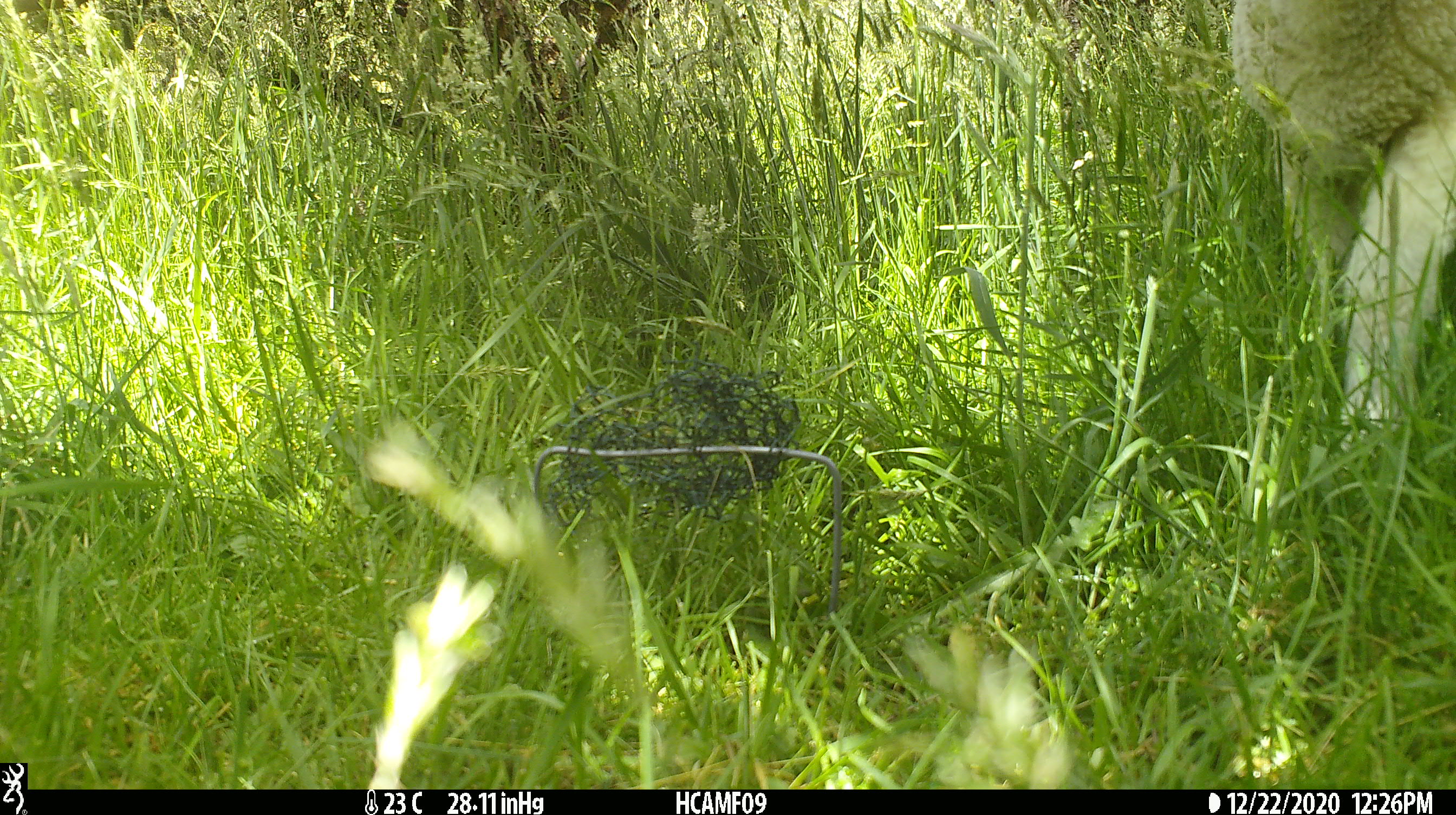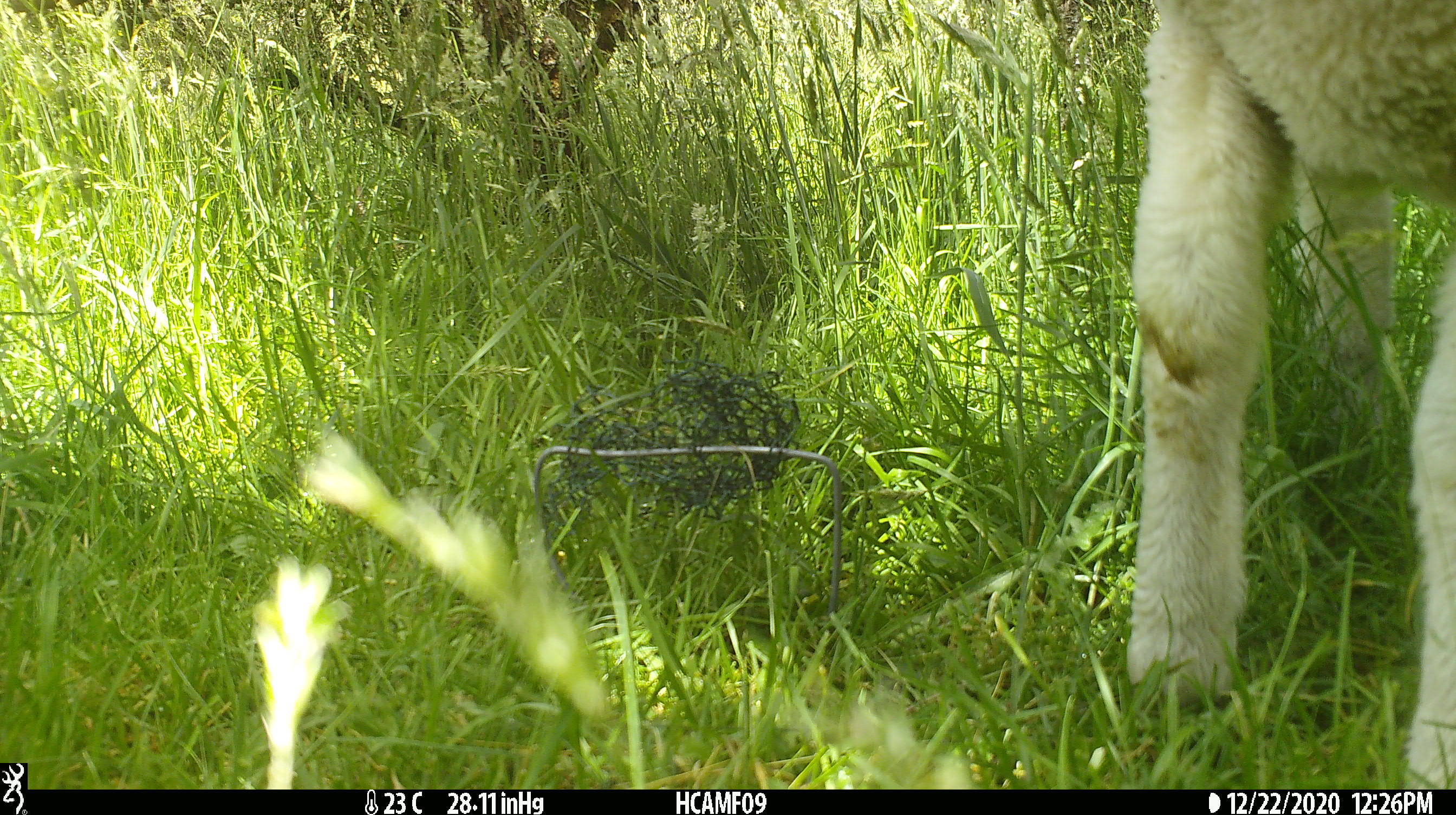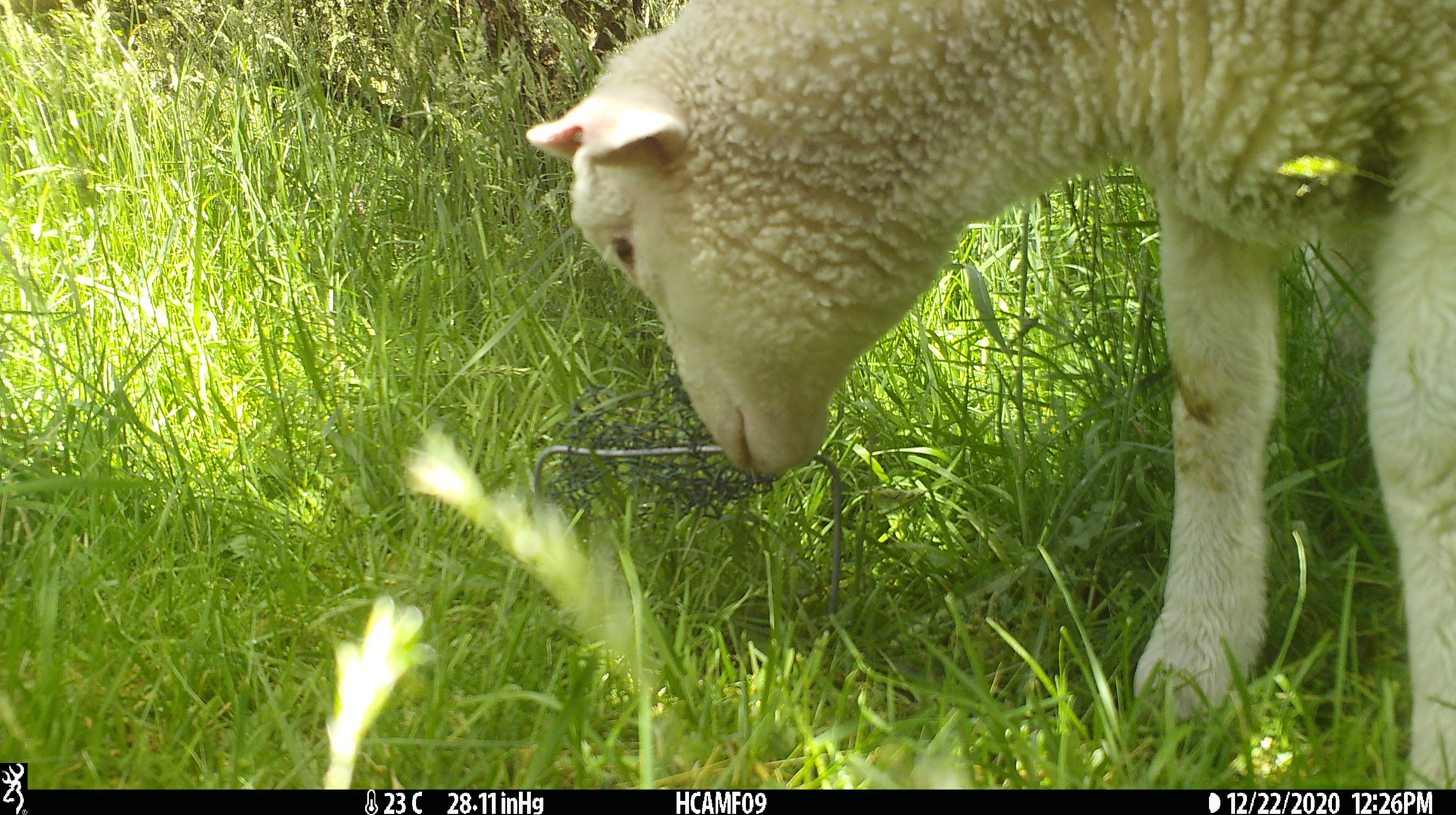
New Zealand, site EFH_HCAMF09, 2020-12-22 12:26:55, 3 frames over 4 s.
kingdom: Animalia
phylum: Chordata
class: Mammalia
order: Artiodactyla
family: Bovidae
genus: Ovis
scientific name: Ovis aries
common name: domestic sheep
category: sheep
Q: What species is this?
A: Sheep (domestic sheep) (Ovis aries).